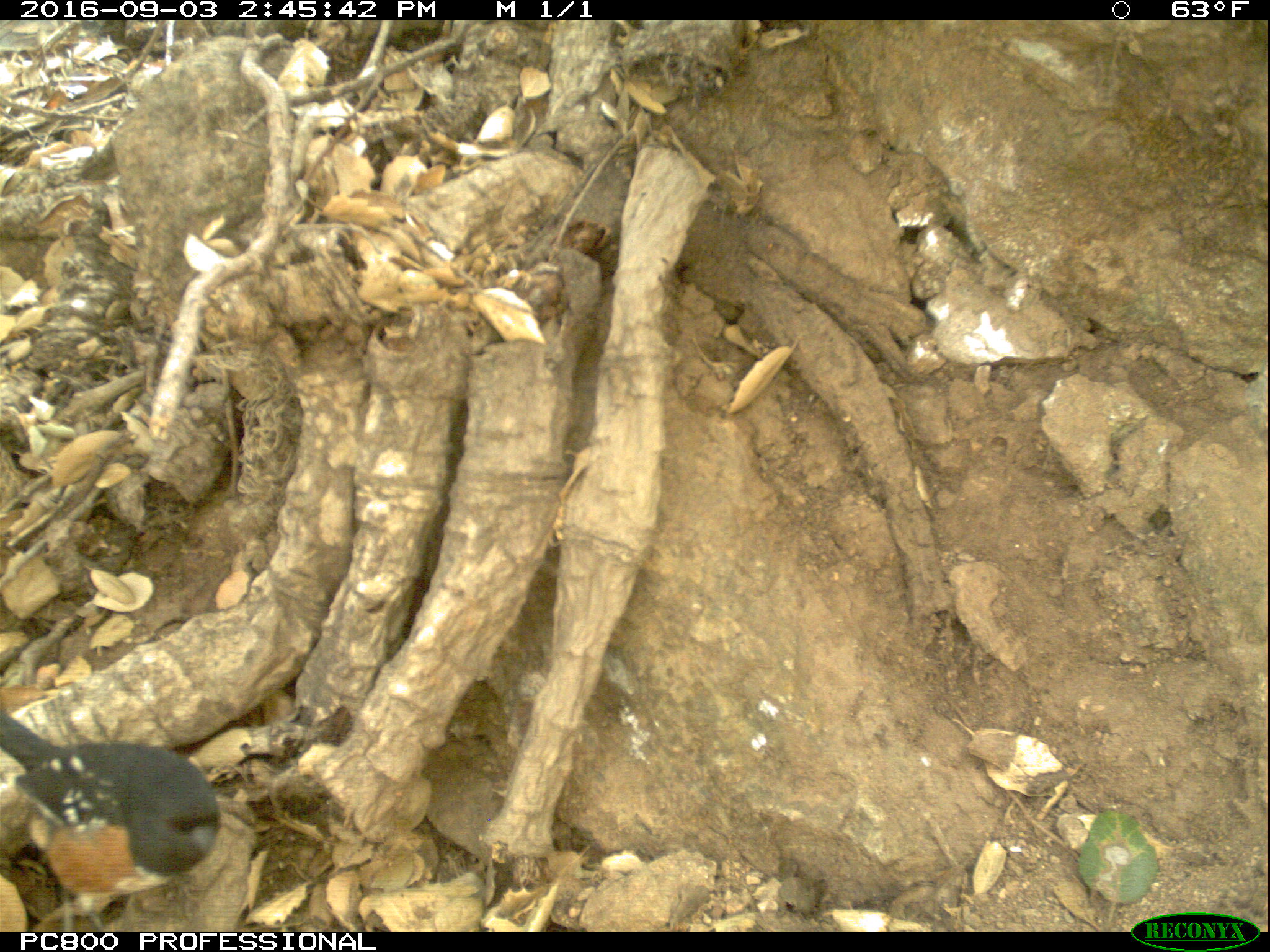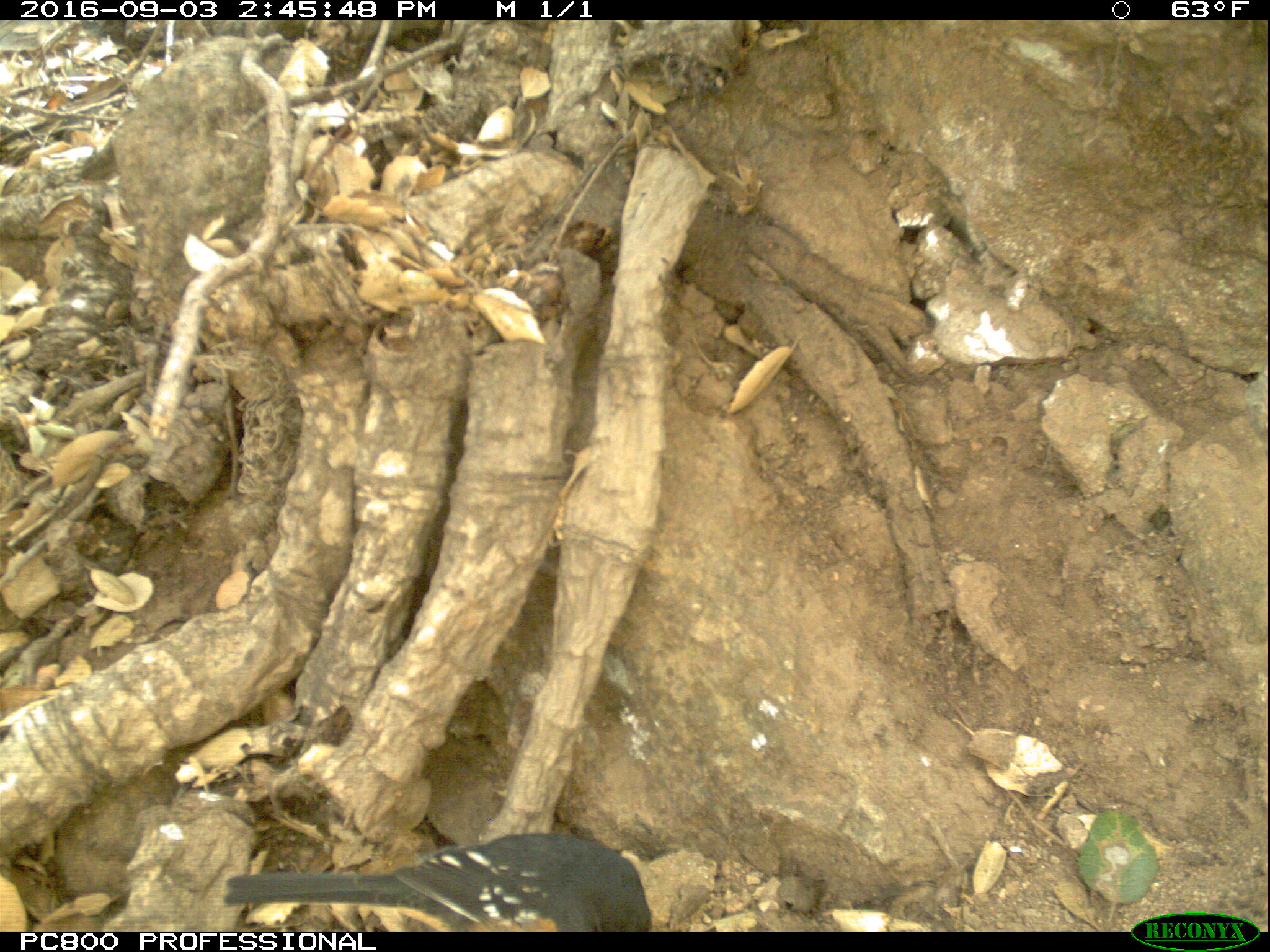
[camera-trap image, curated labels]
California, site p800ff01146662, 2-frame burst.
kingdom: Animalia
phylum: Chordata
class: Aves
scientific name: Aves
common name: bird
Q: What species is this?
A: Bird (Aves).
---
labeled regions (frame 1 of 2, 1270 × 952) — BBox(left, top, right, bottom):
bird: BBox(0, 704, 220, 931)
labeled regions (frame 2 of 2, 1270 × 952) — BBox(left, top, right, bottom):
bird: BBox(223, 833, 649, 932)